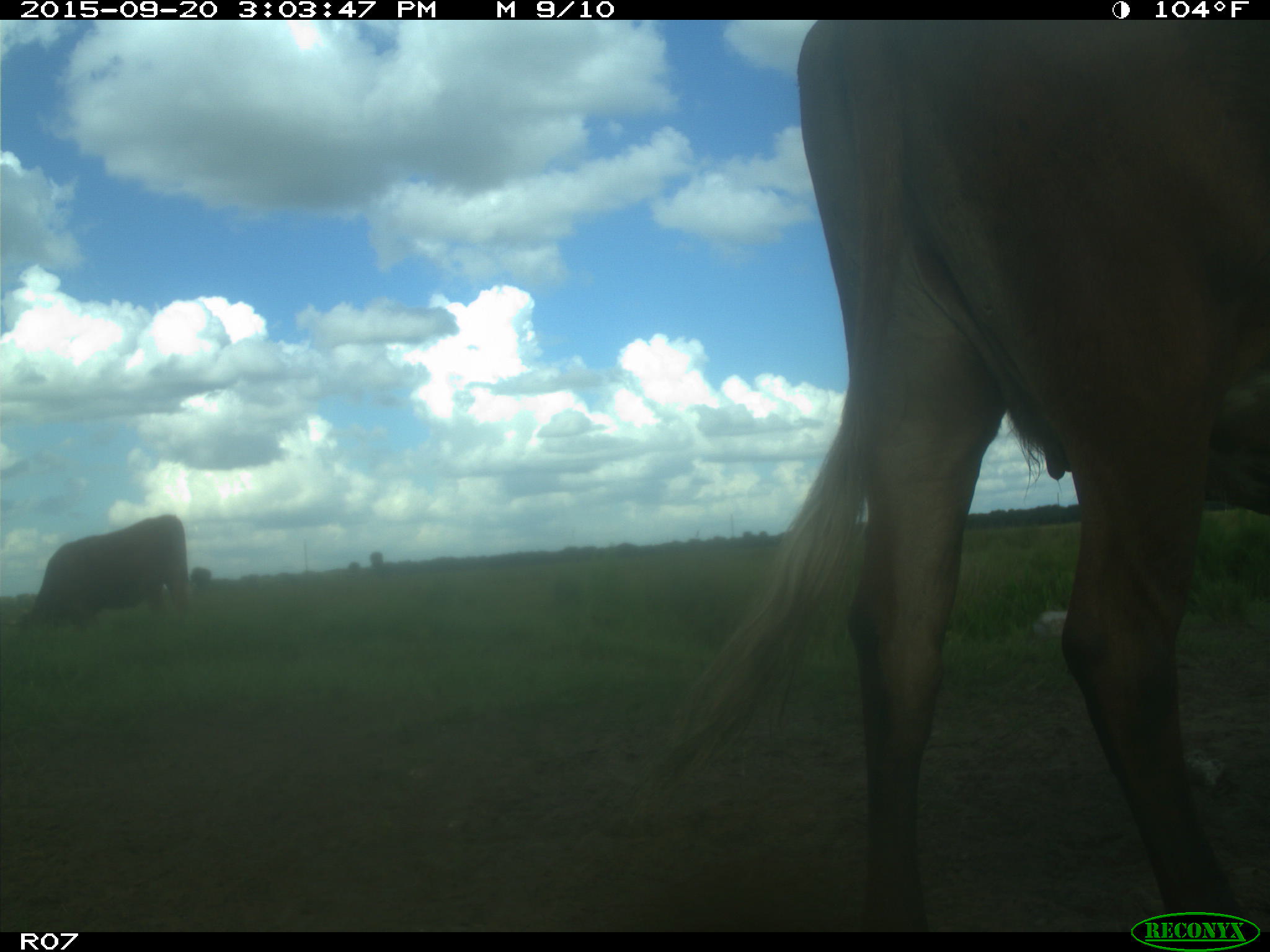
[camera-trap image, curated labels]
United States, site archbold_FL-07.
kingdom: Animalia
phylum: Chordata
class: Mammalia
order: Artiodactyla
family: Bovidae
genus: Bos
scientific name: Bos taurus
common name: domestic cow